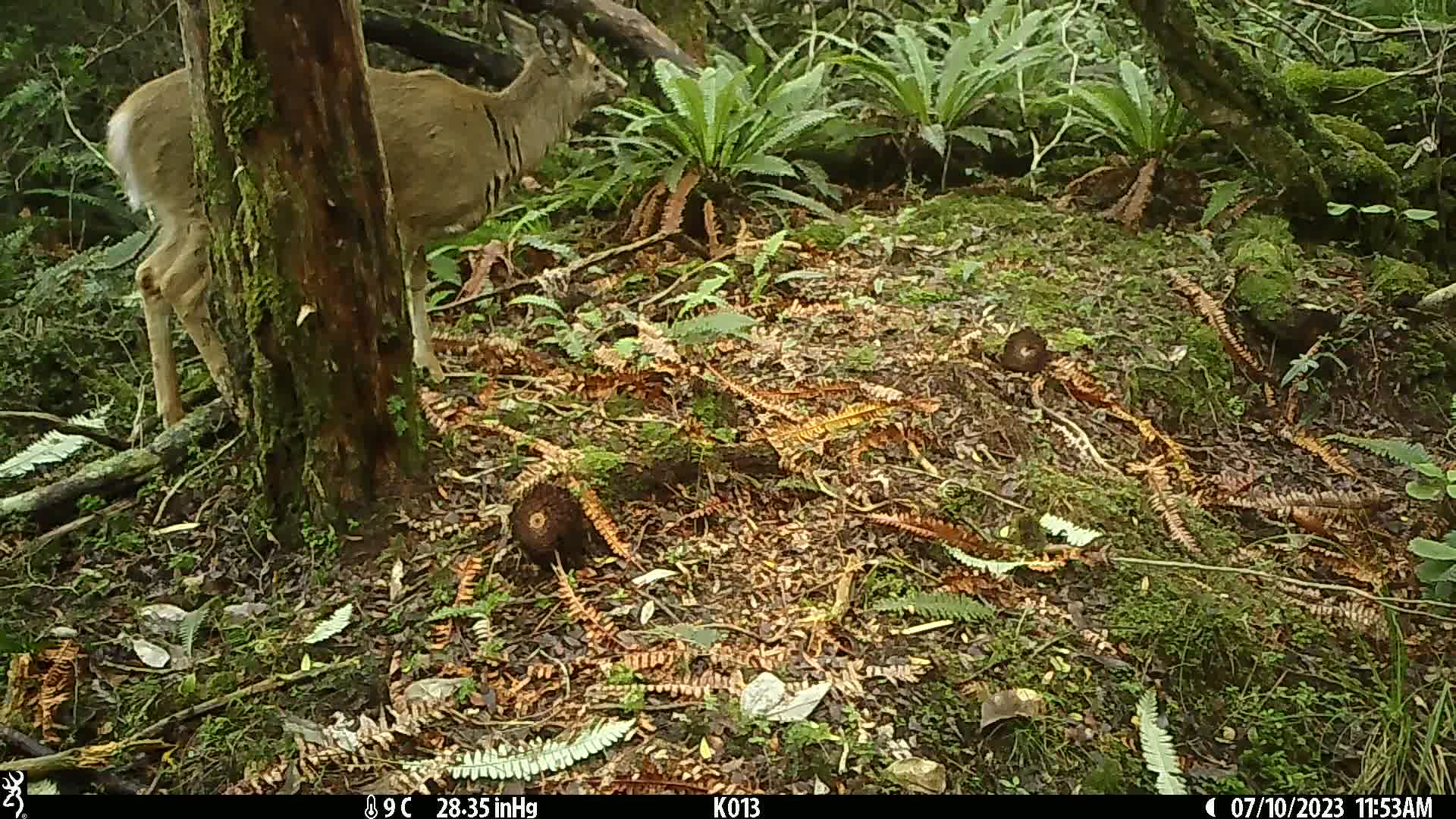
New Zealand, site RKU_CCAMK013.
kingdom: Animalia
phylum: Chordata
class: Mammalia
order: Artiodactyla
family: Cervidae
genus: Odocoileus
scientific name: Odocoileus virginianus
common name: white-tailed deer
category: white tailed deer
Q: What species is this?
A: White tailed deer (white-tailed deer) (Odocoileus virginianus).